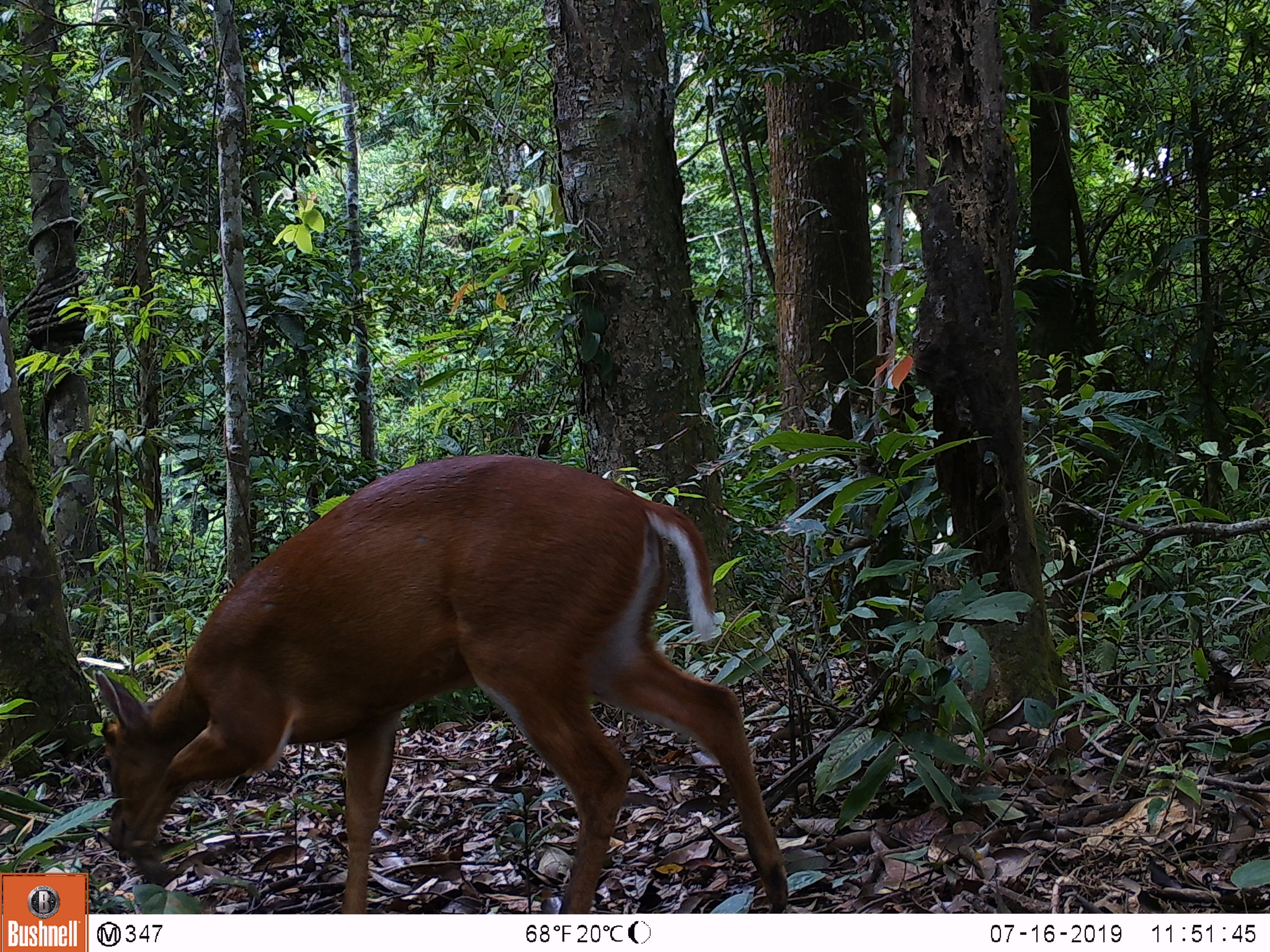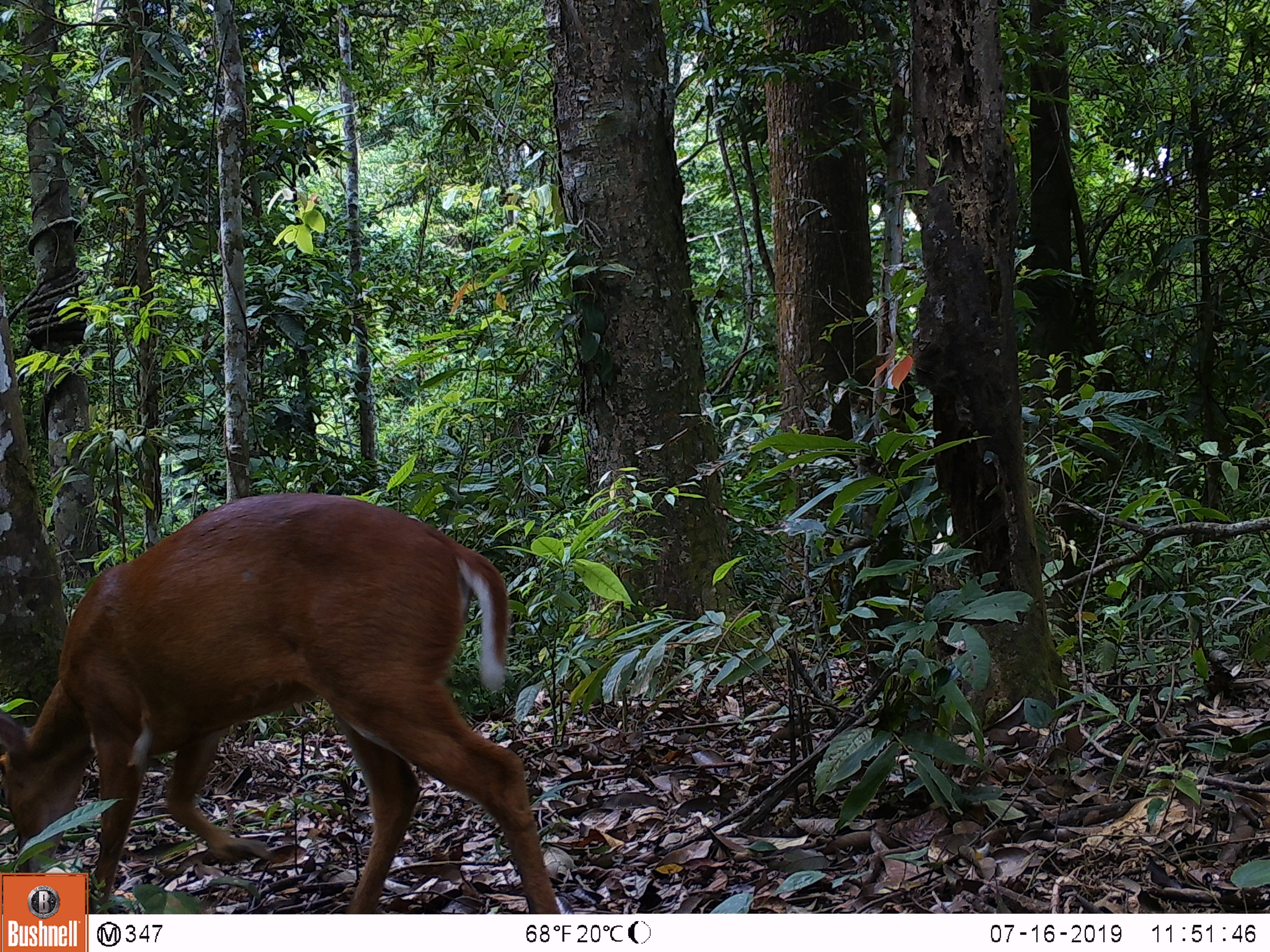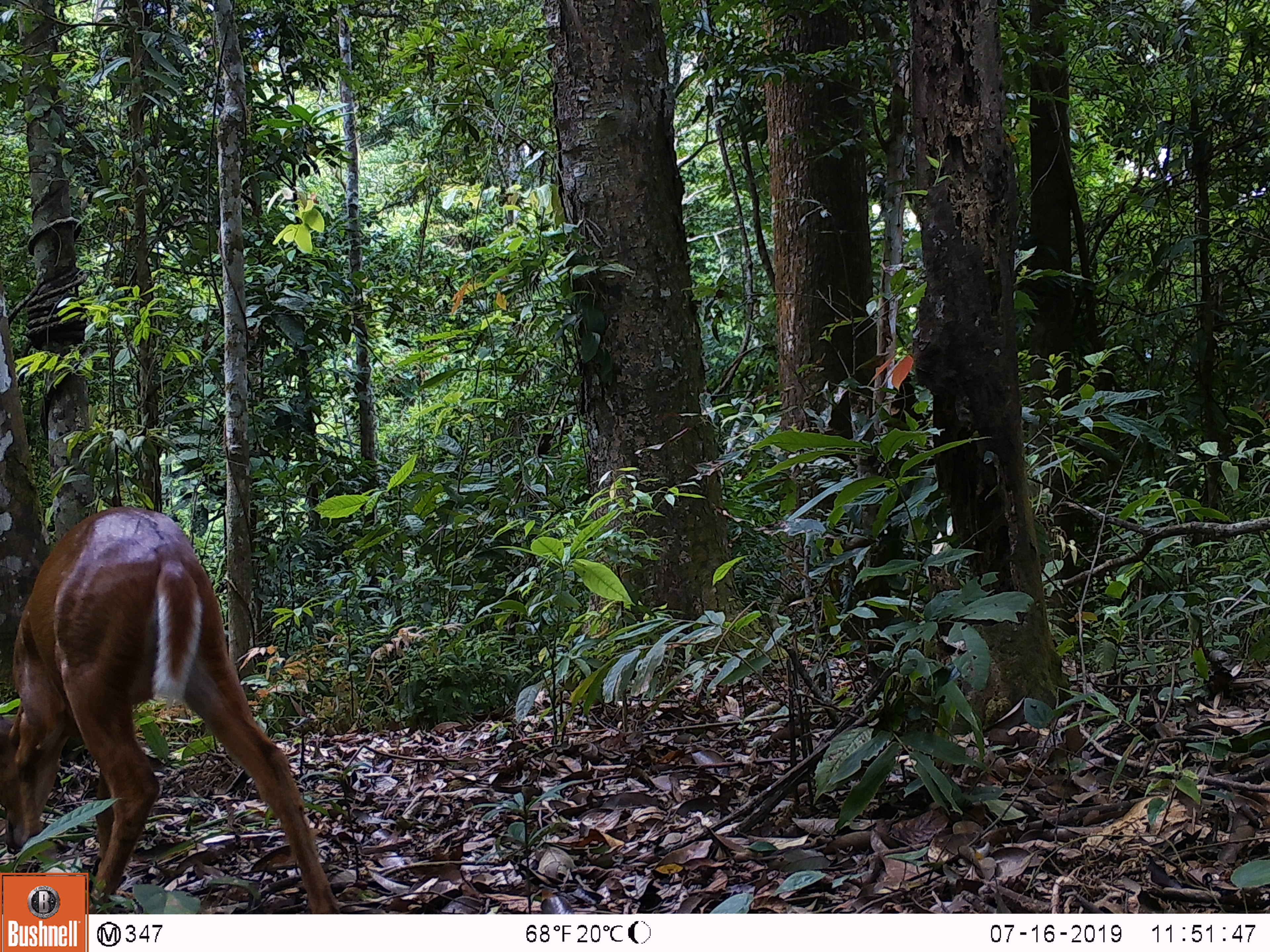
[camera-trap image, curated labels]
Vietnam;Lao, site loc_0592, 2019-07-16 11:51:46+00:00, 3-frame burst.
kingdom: Animalia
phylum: Chordata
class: Mammalia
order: Artiodactyla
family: Cervidae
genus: Muntiacus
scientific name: Muntiacus muntjak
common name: red muntjac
Red muntjac (Muntiacus muntjak). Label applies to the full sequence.